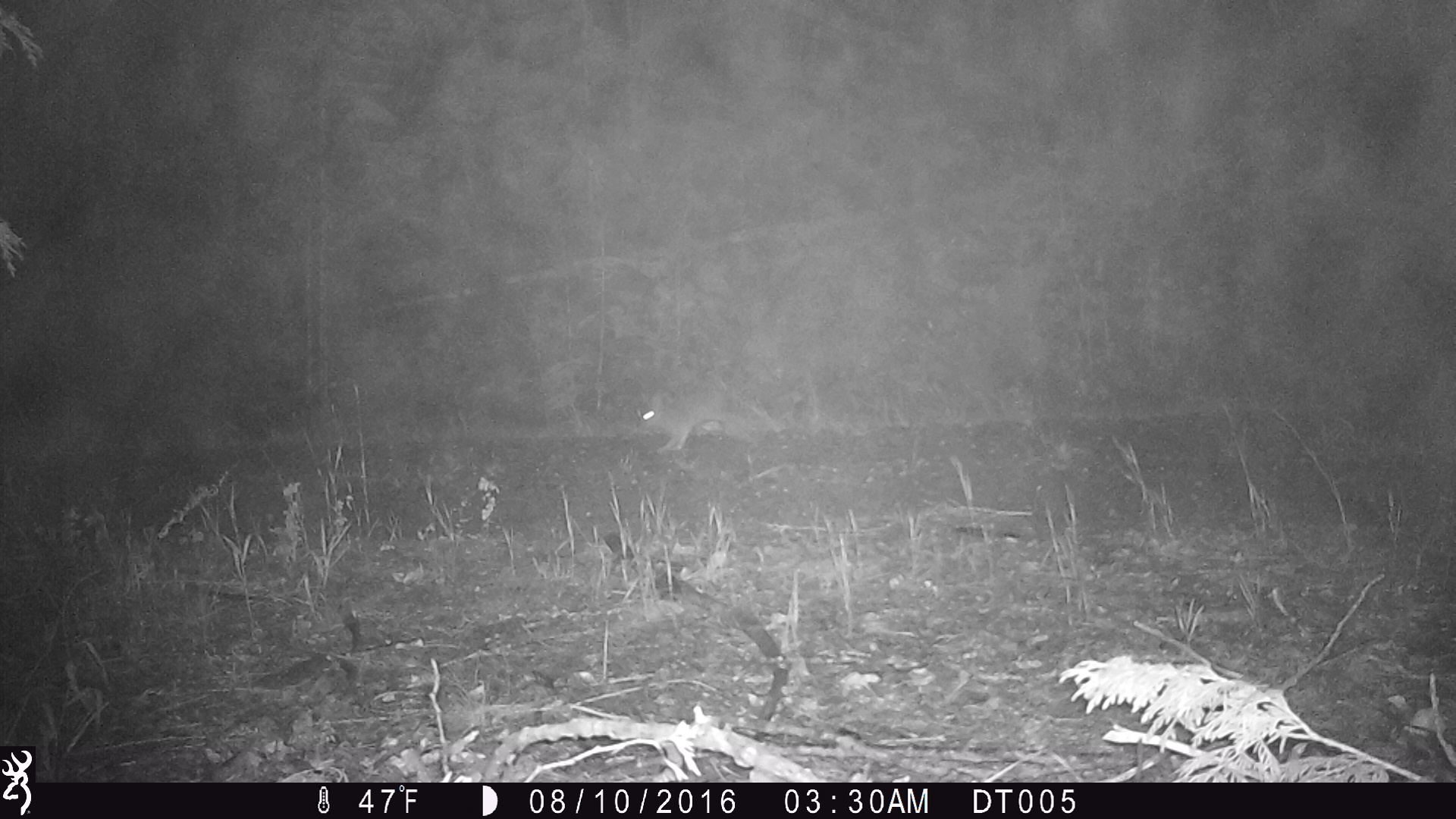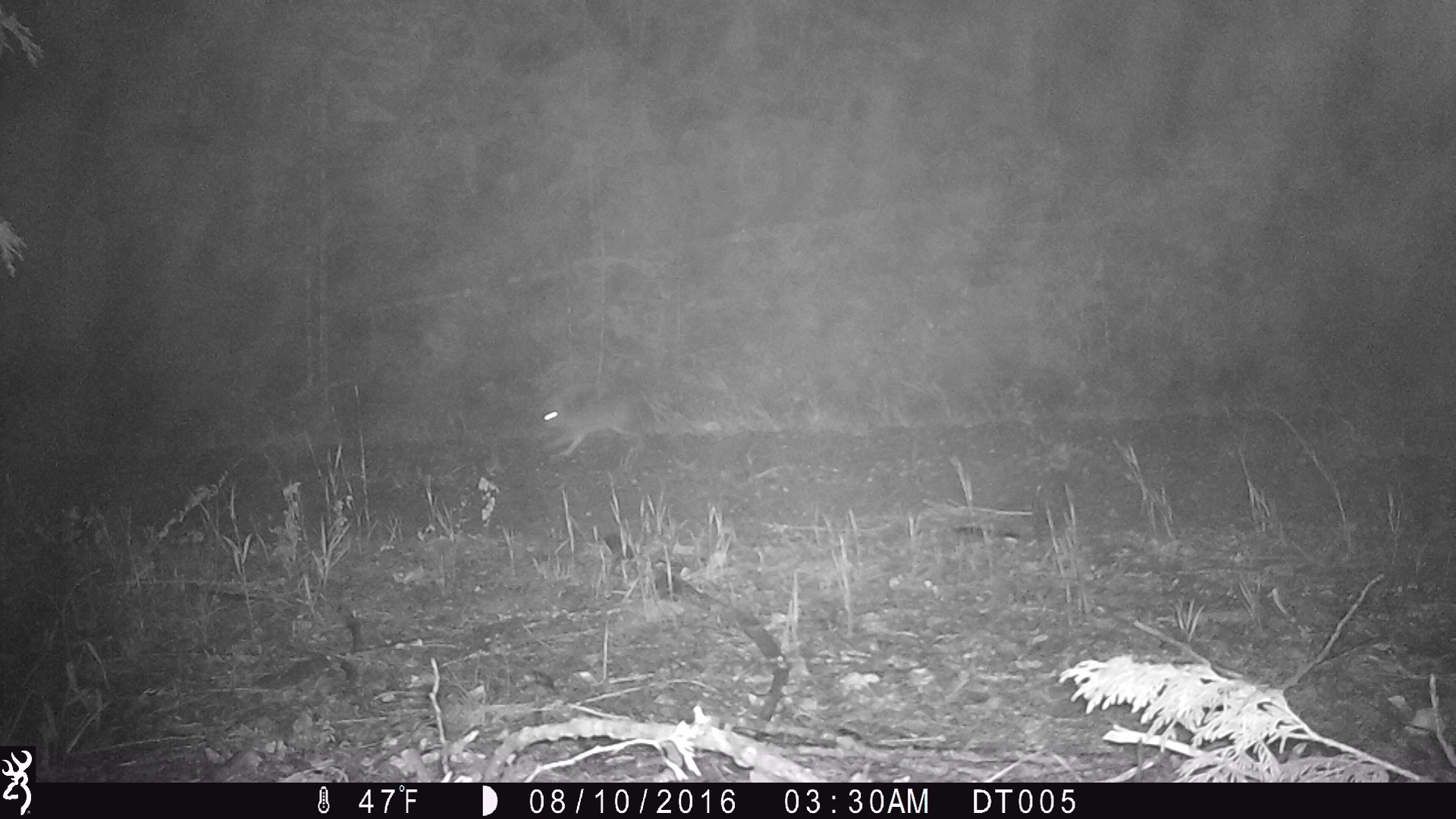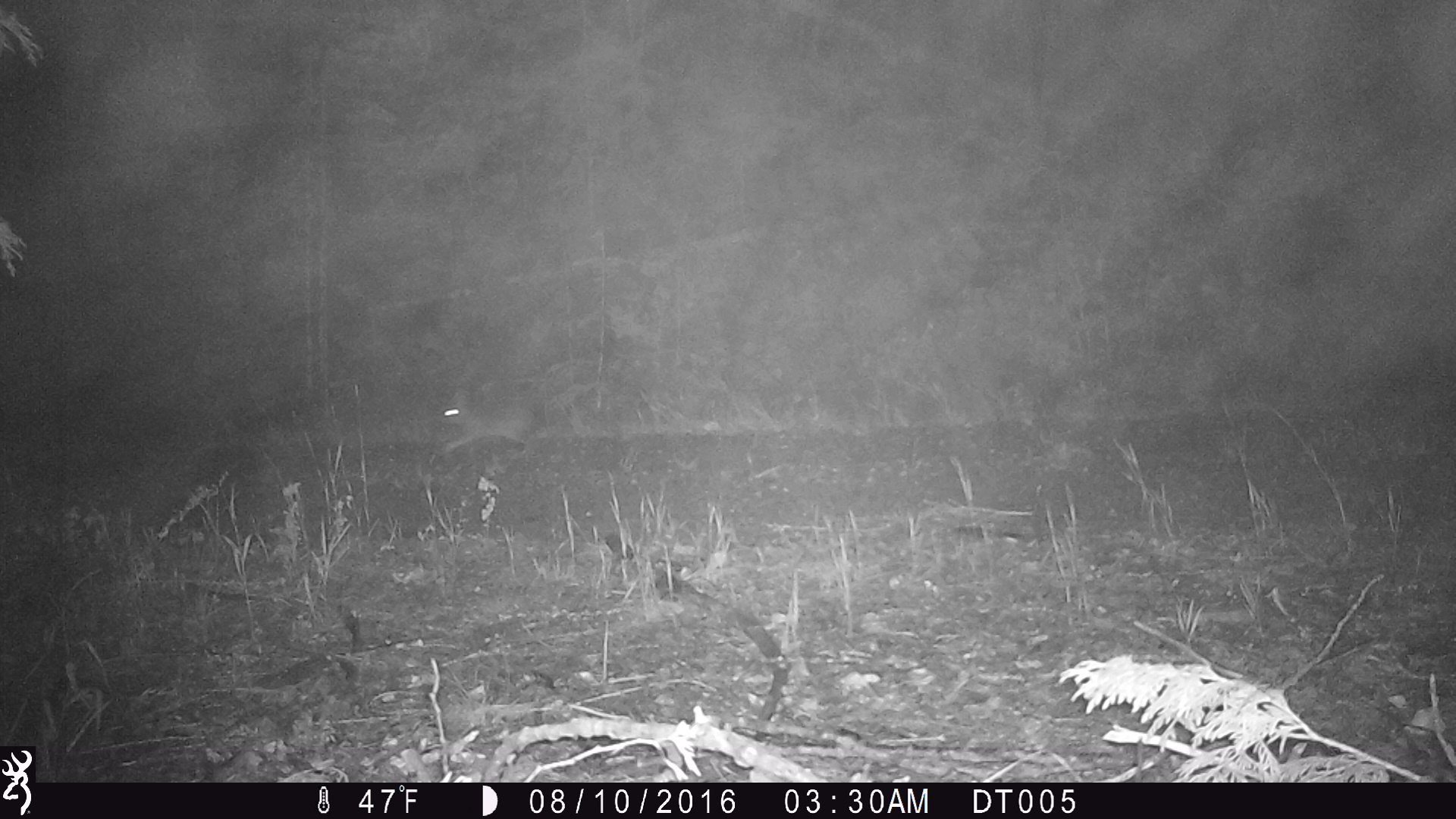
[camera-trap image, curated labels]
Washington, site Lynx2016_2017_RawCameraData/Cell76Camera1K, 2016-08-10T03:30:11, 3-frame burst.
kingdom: Animalia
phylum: Chordata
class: Mammalia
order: Lagomorpha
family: Leporidae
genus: Lepus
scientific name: Lepus americanus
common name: snowshoe hare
Lepus americanus (snowshoe hare). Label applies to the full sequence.